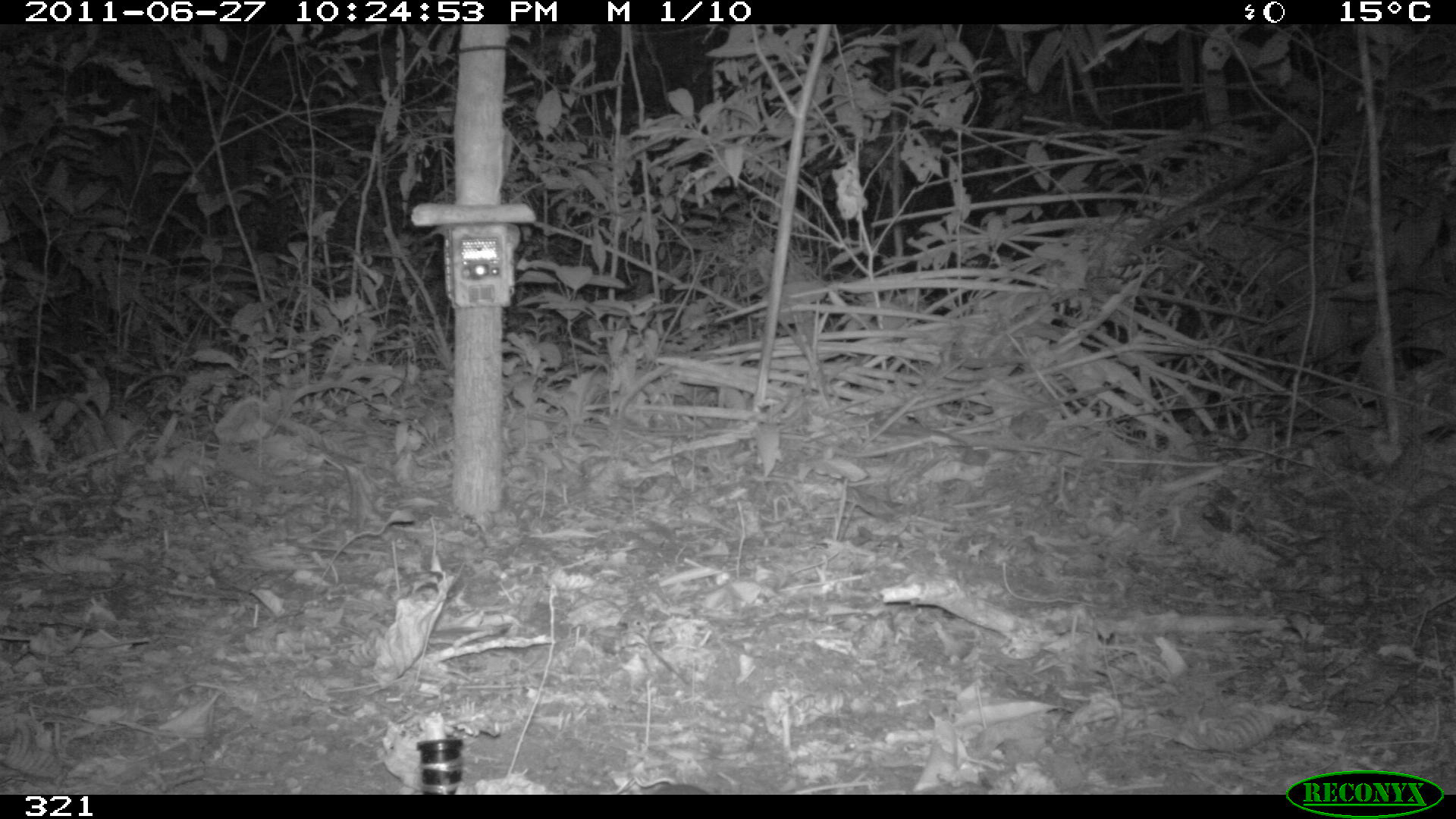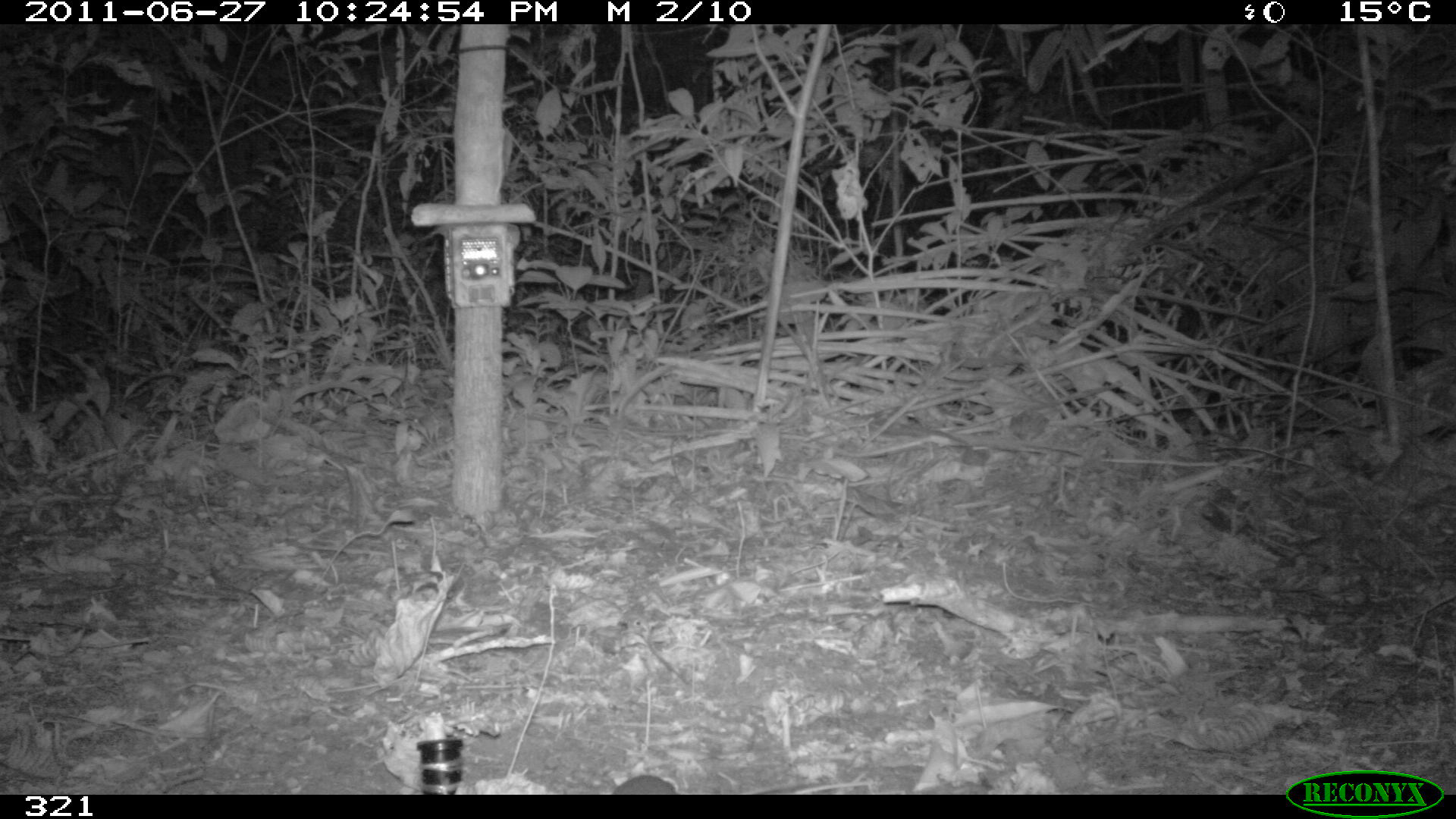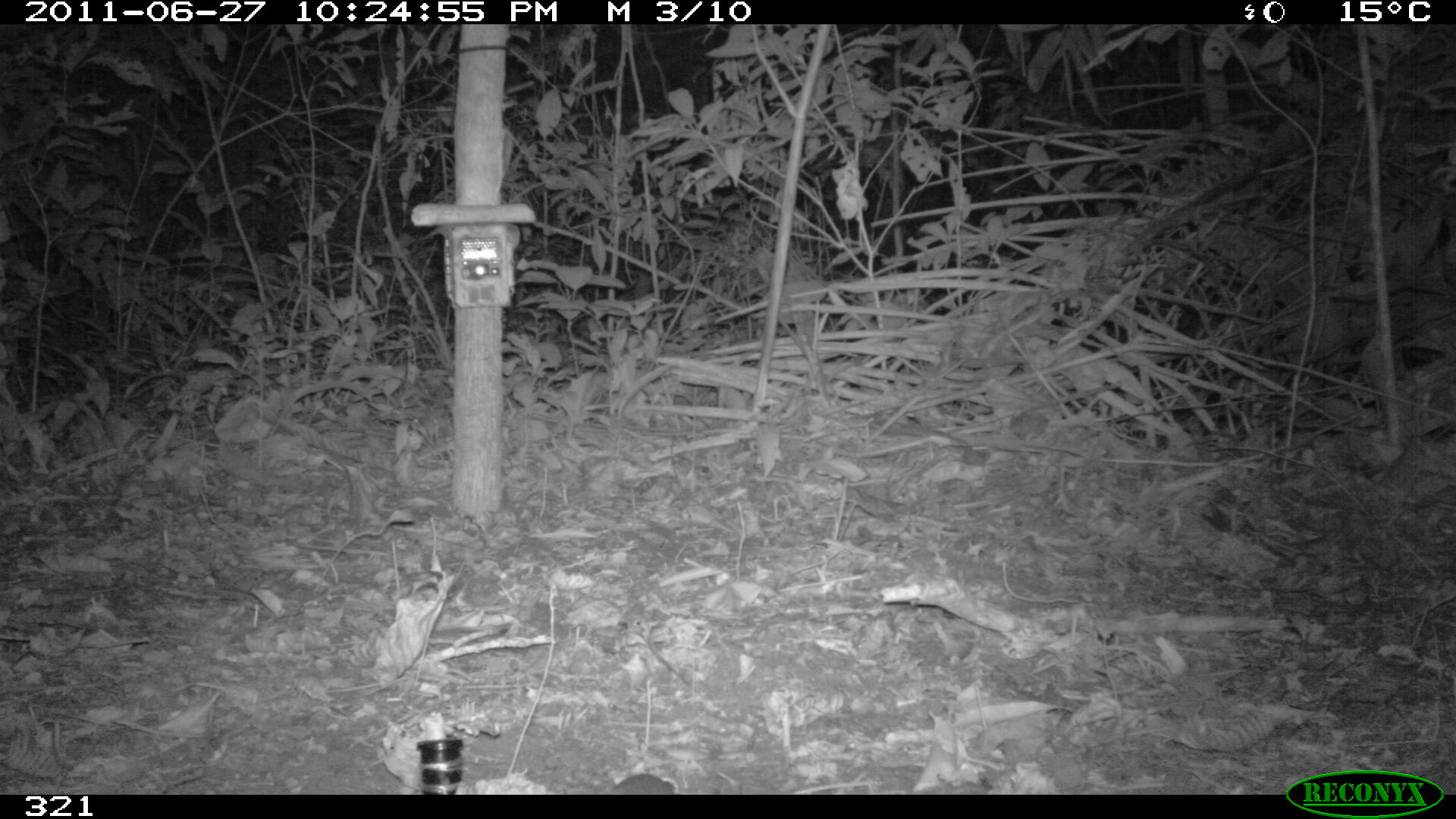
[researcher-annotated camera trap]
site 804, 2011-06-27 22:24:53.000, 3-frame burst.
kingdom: Animalia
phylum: Chordata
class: Mammalia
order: Rodentia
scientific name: Rodentia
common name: rodents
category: unknown rodent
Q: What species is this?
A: Unknown rodent (rodents) (Rodentia).